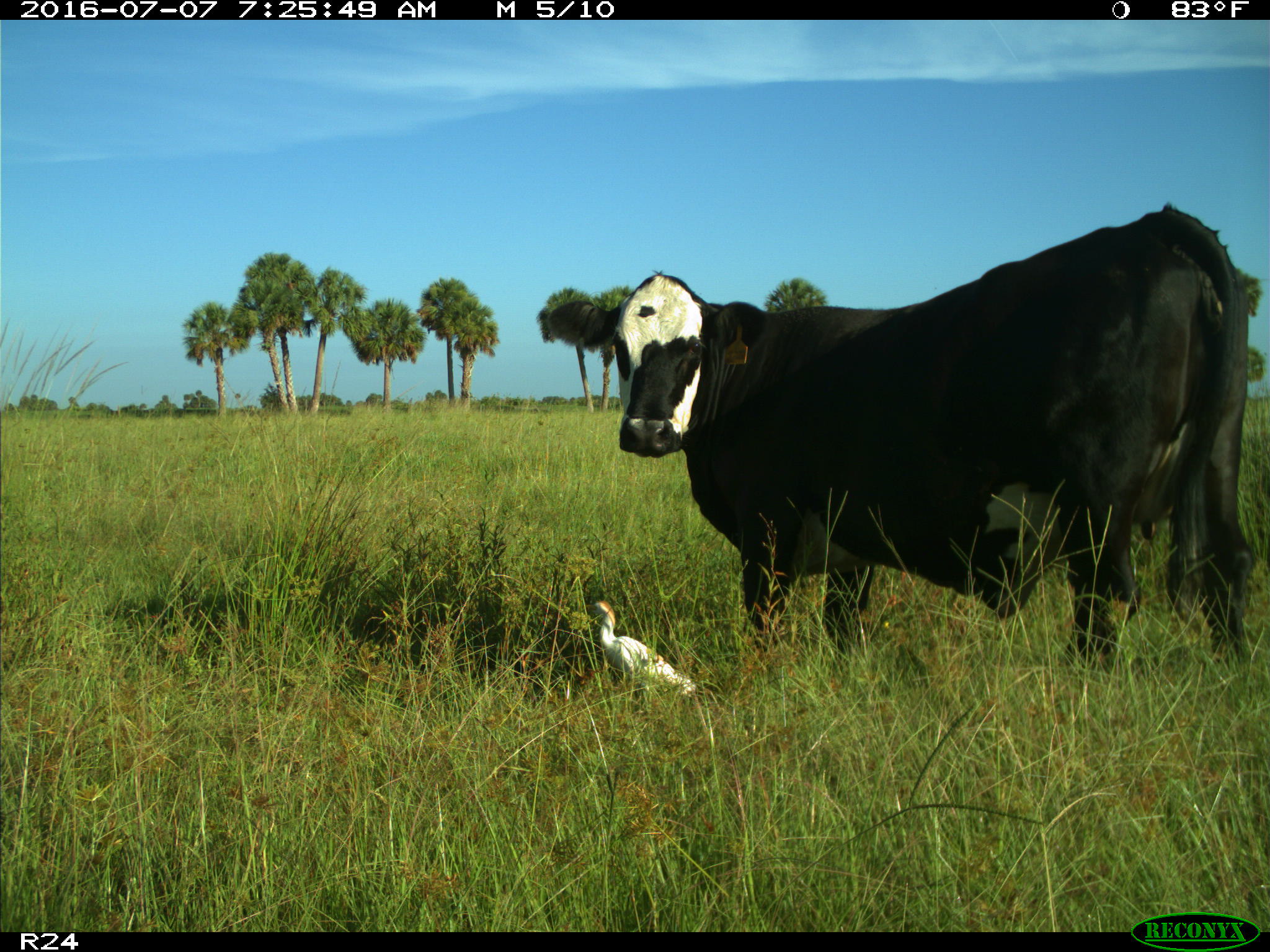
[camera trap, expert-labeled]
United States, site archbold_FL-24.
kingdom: Animalia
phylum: Chordata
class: Mammalia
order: Artiodactyla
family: Bovidae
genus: Bos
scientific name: Bos taurus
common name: domestic cow